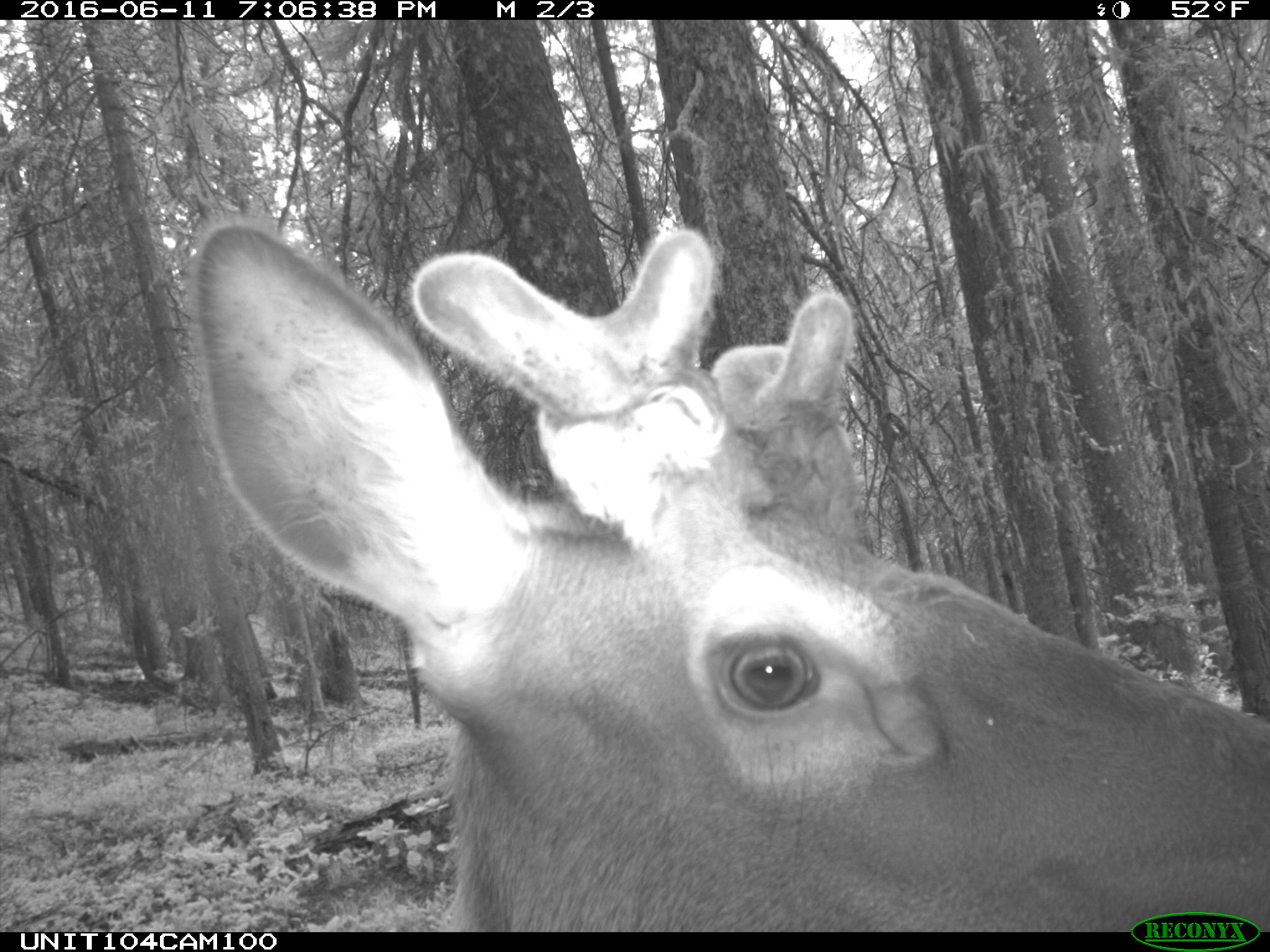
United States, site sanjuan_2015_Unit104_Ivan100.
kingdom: Animalia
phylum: Chordata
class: Mammalia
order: Artiodactyla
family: Cervidae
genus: Cervus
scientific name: Cervus elaphus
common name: red deer